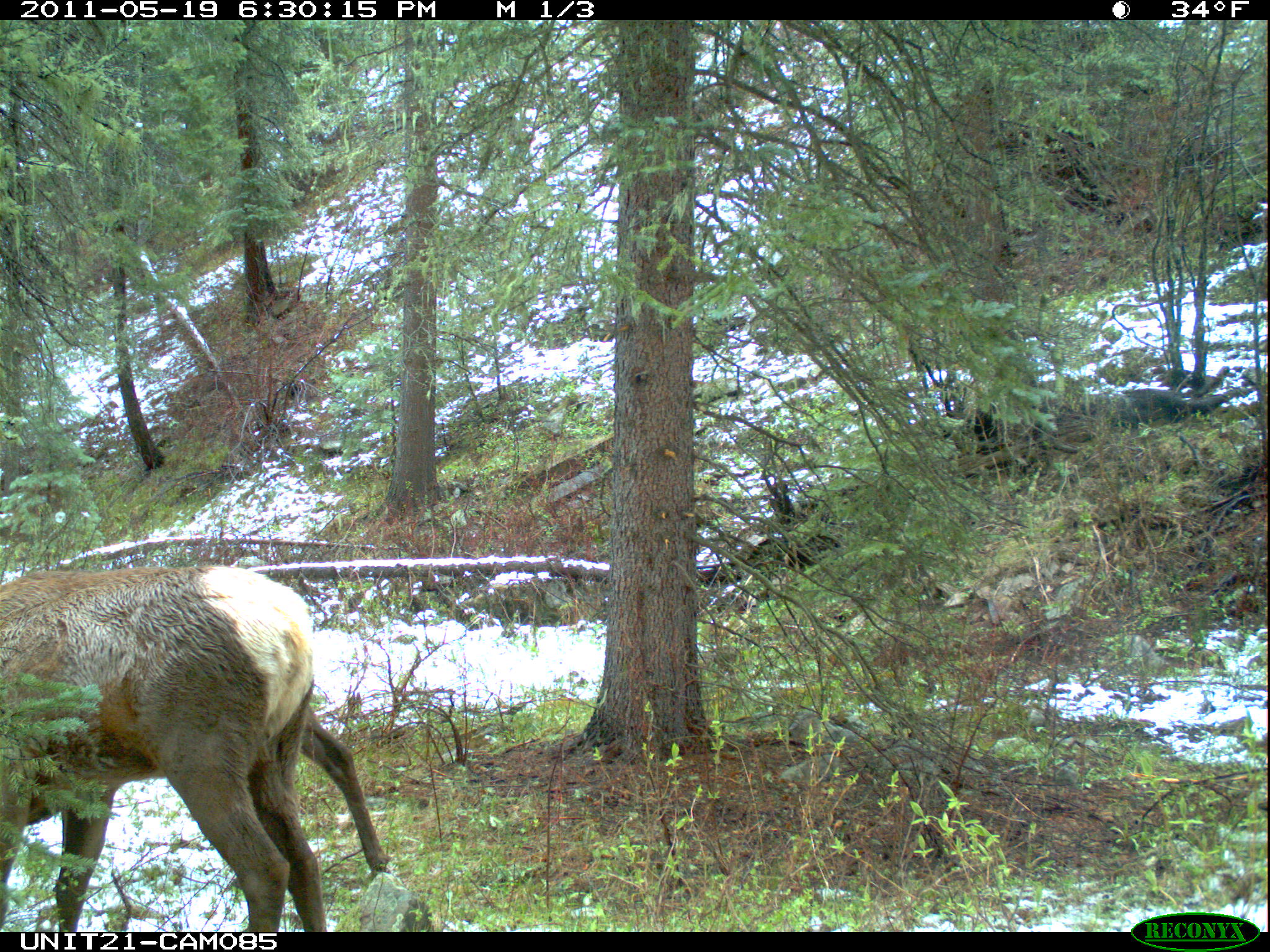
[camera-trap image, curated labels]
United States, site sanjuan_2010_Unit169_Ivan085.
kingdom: Animalia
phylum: Chordata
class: Mammalia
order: Artiodactyla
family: Cervidae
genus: Cervus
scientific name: Cervus elaphus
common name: red deer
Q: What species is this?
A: Cervus elaphus (red deer).